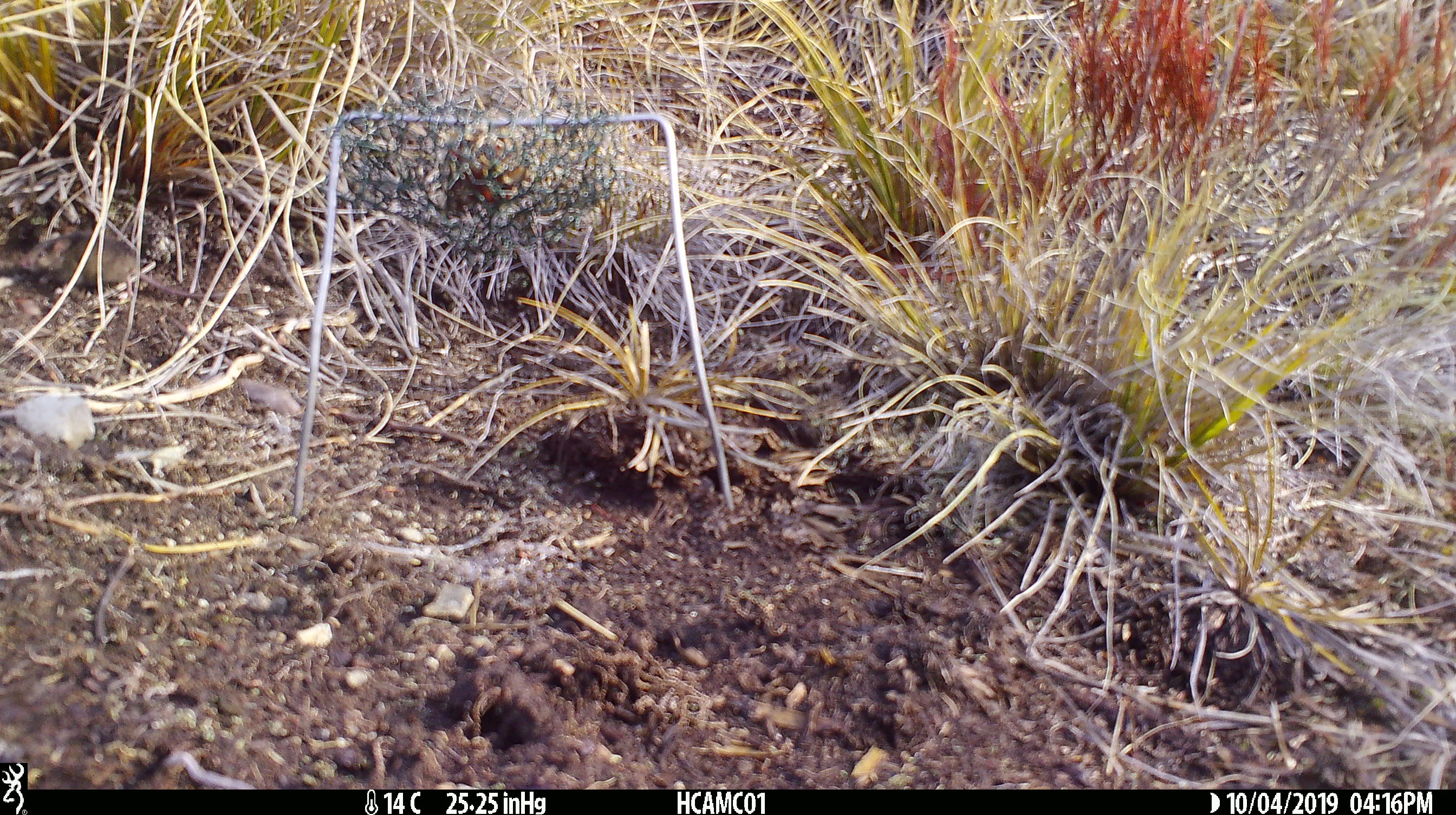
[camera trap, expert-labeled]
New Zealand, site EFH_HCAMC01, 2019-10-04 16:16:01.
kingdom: Animalia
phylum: Chordata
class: Mammalia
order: Rodentia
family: Muridae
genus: Mus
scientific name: Mus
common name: mouse